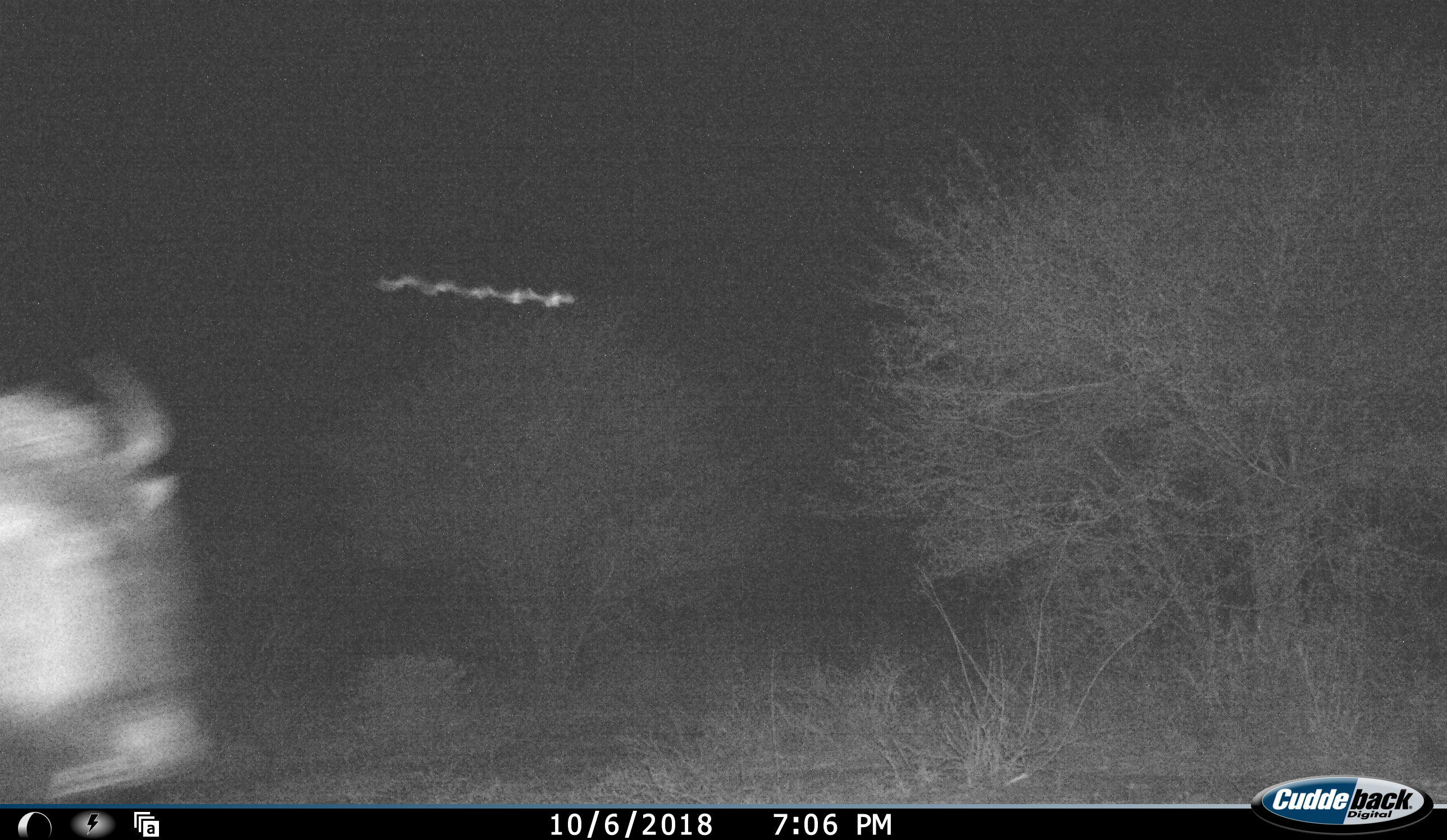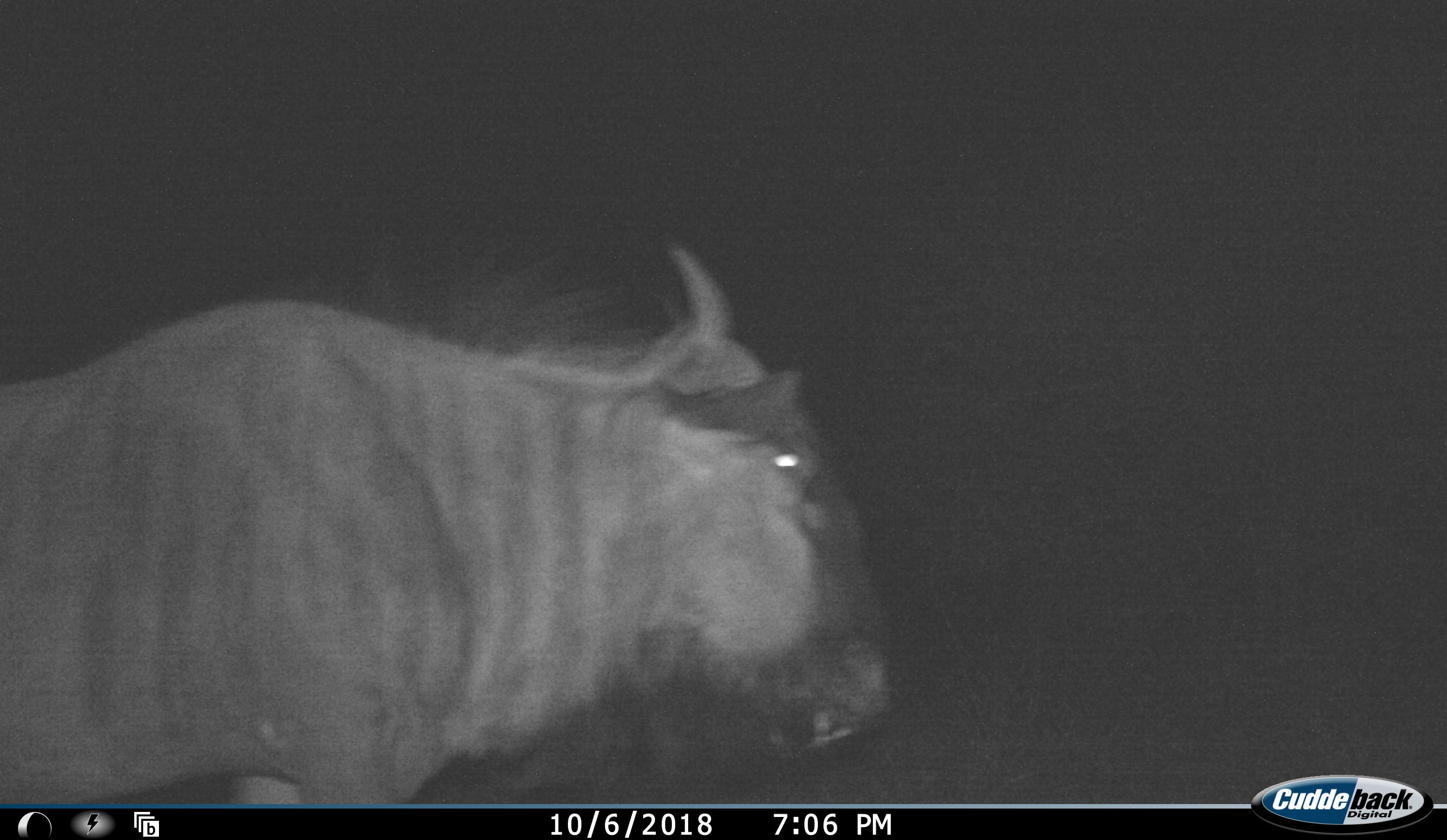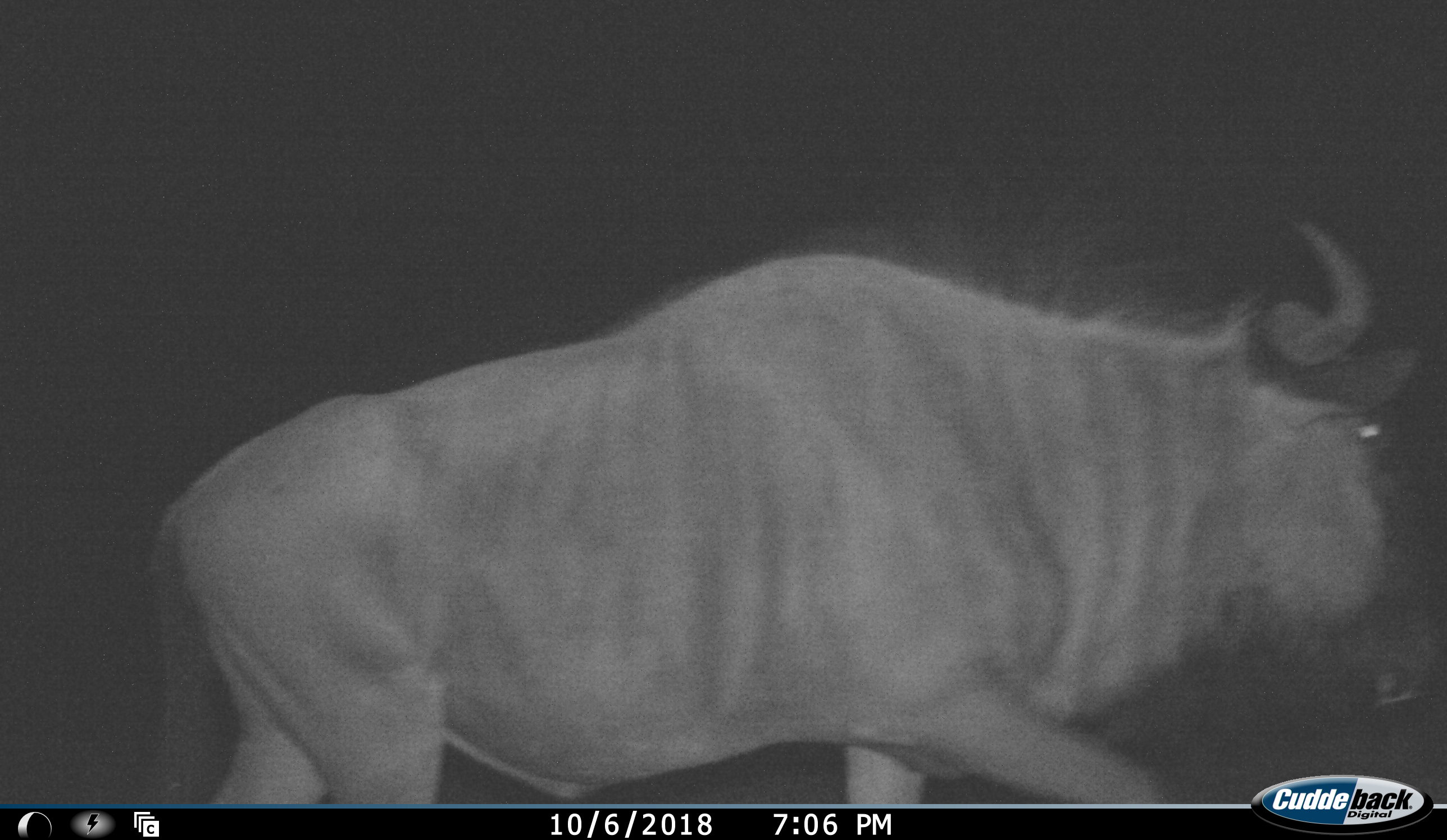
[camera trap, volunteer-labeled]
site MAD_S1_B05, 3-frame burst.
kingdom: Animalia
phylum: Chordata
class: Mammalia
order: Artiodactyla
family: Bovidae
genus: Connochaetes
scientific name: Connochaetes taurinus taurinus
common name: blue wildebeest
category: wildebeestblue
Wildebeestblue (blue wildebeest) (Connochaetes taurinus taurinus), count 1. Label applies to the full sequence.